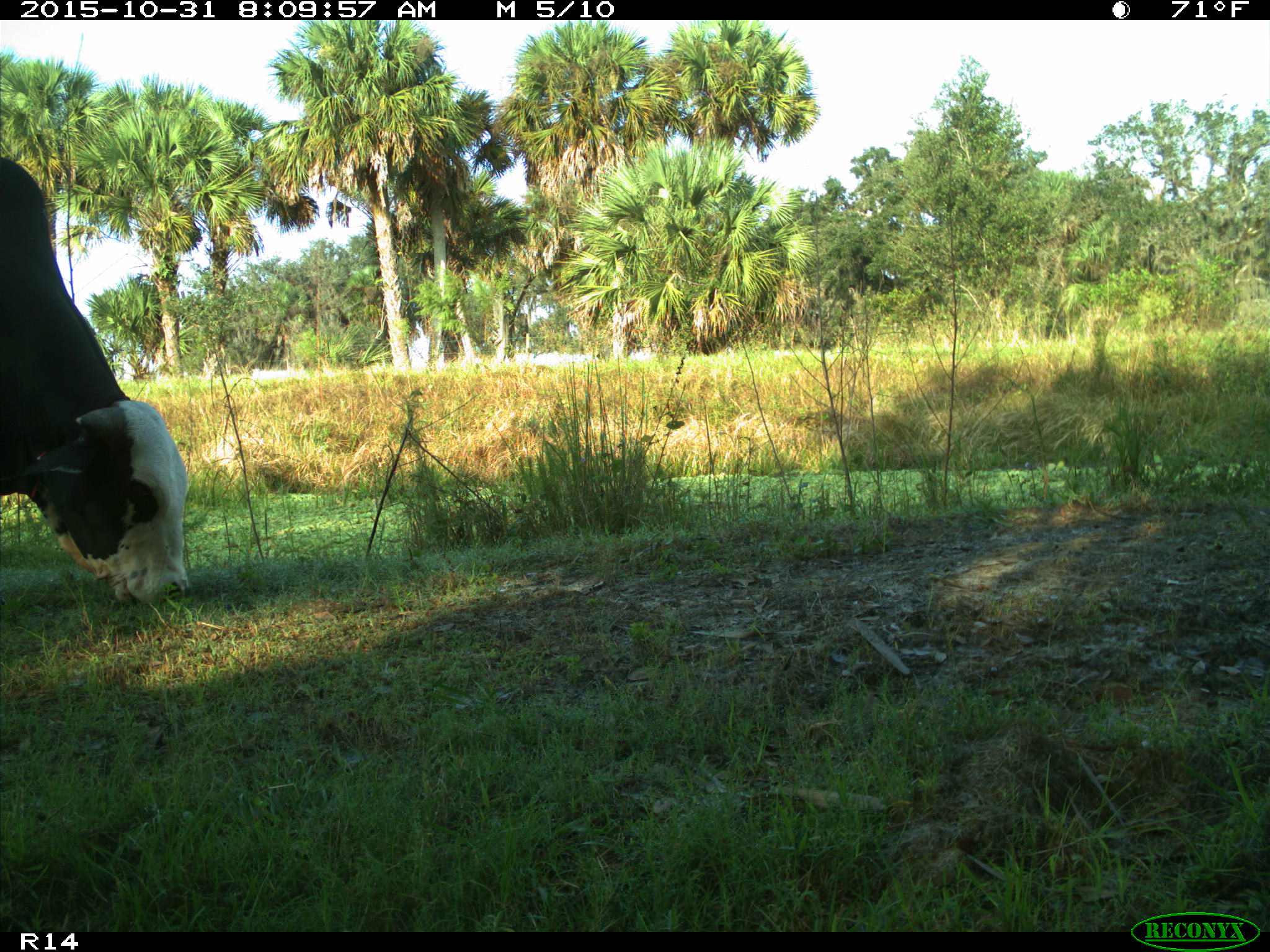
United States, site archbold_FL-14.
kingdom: Animalia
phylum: Chordata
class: Mammalia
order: Artiodactyla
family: Bovidae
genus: Bos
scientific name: Bos taurus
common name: domestic cow